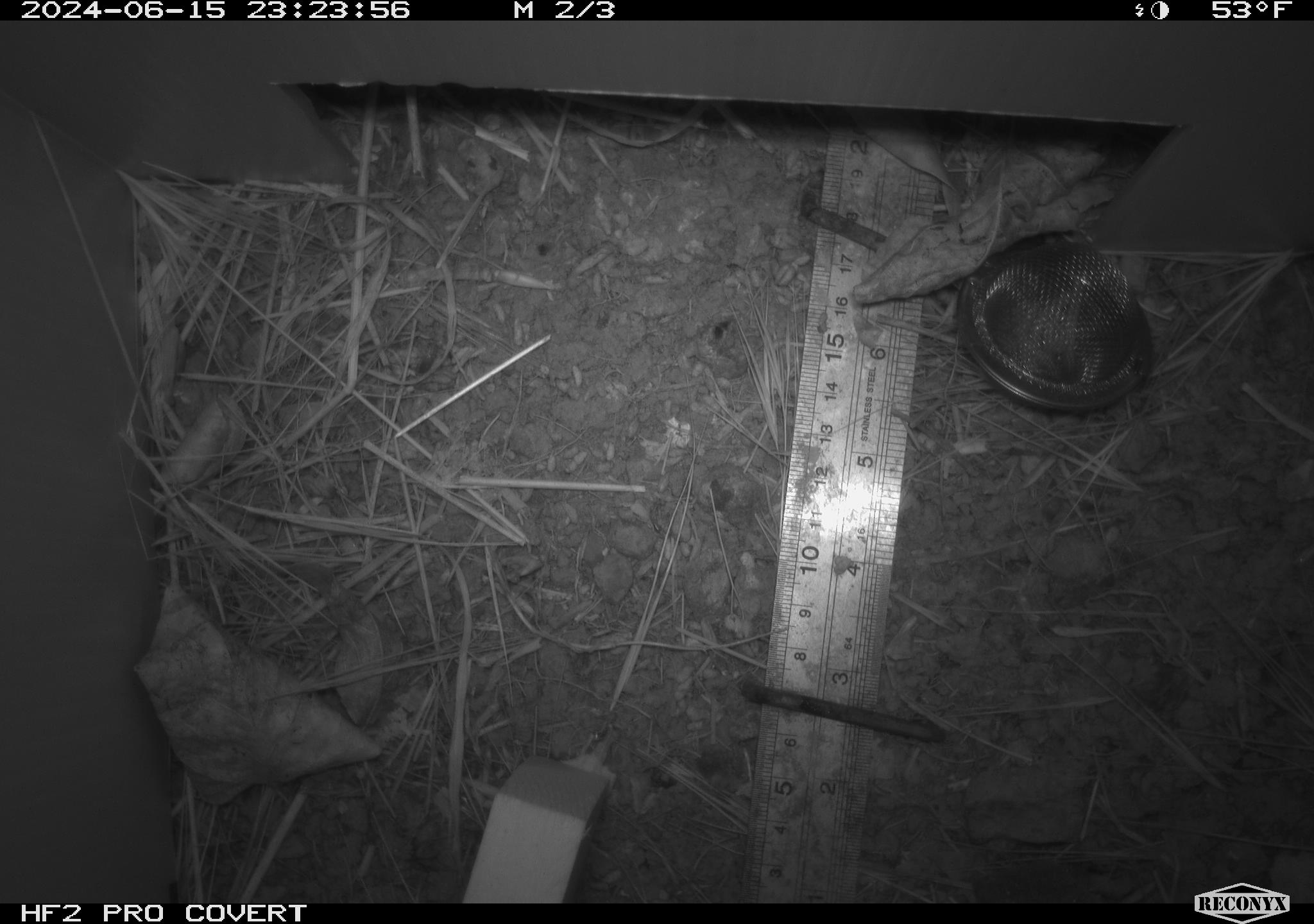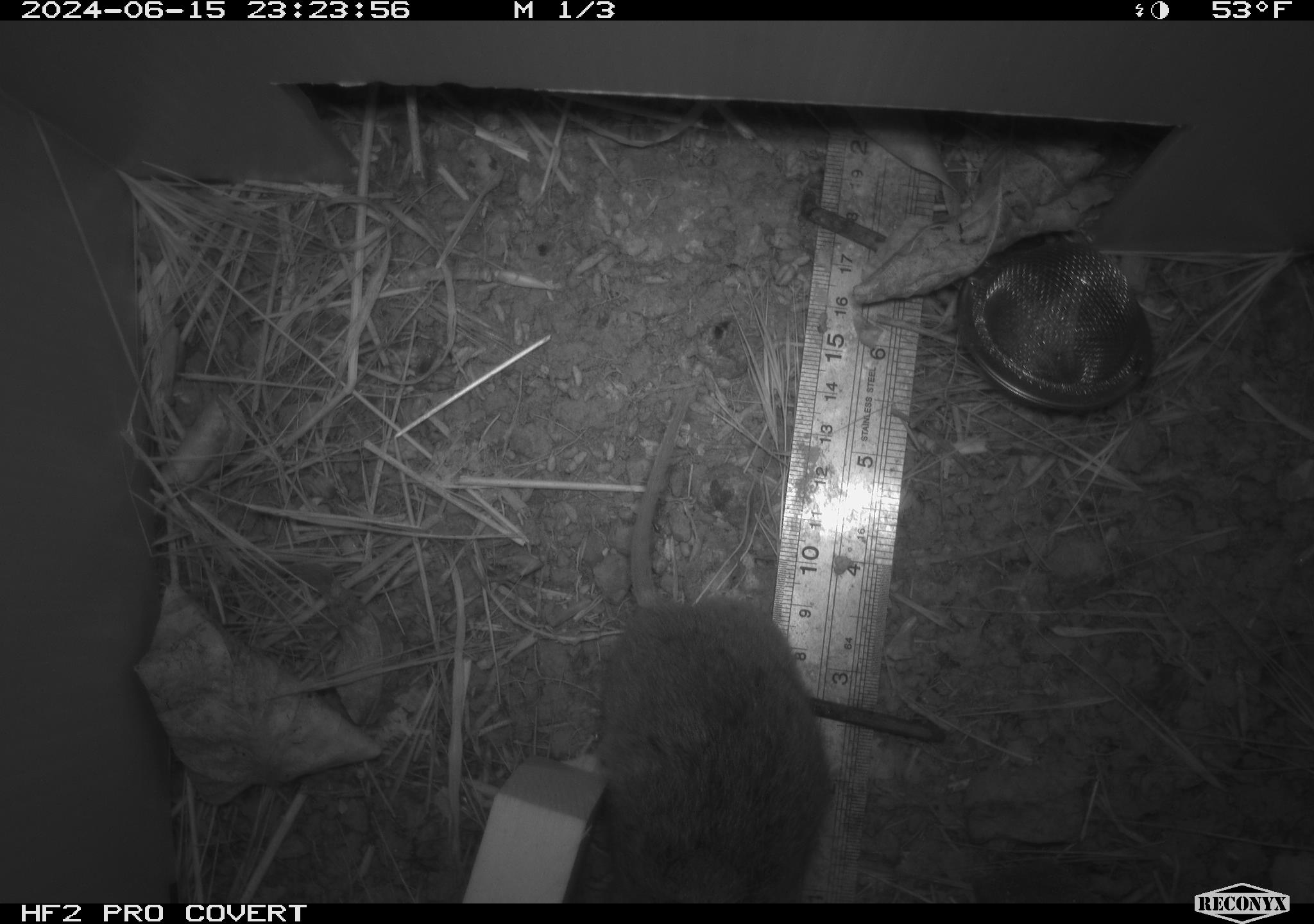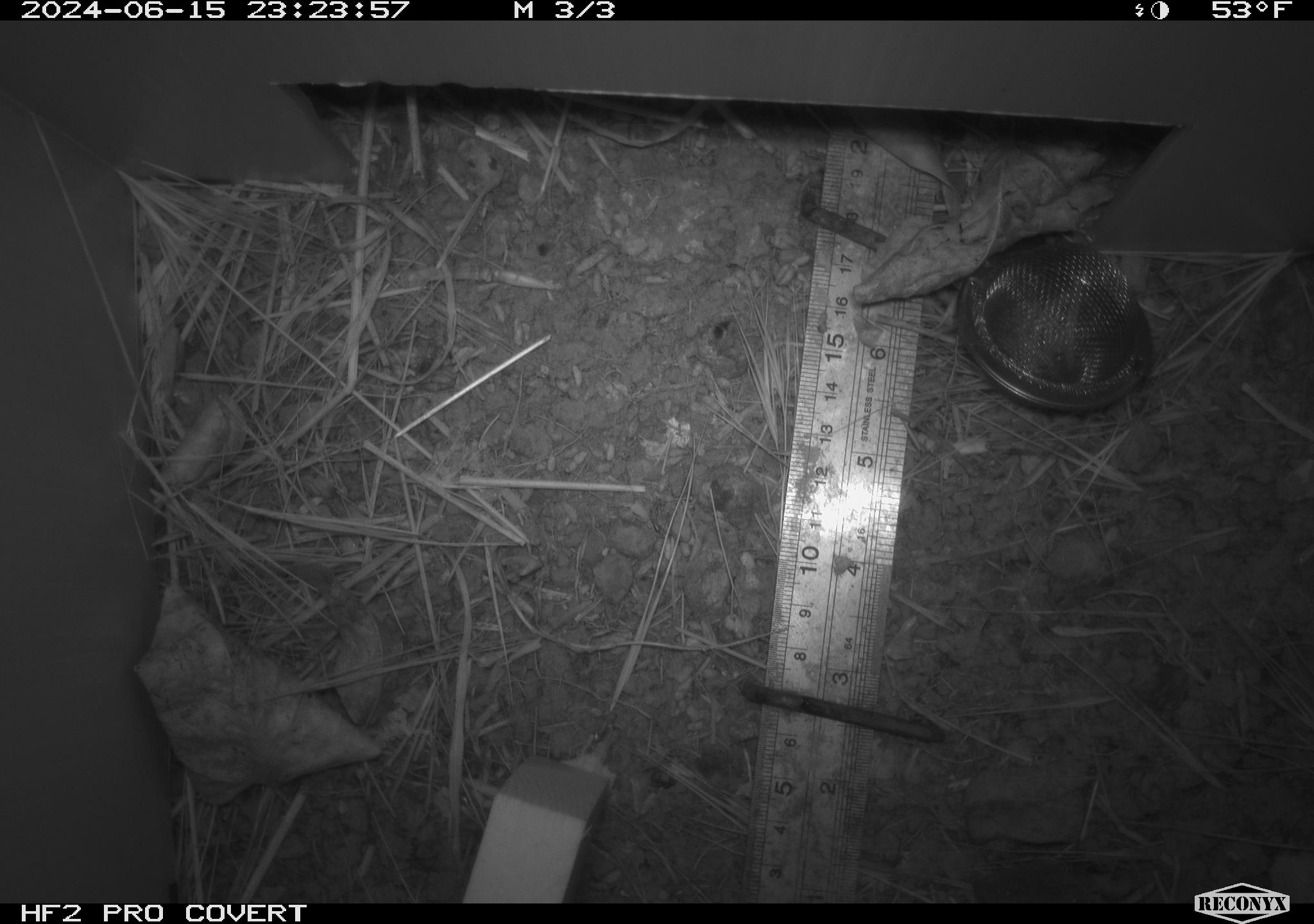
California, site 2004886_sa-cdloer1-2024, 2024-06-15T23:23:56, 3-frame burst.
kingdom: Animalia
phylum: Chordata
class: Mammalia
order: Rodentia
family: Cricetidae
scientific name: Arvicolinae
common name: voles, lemmings, and muskrats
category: arvicolinae subfamily